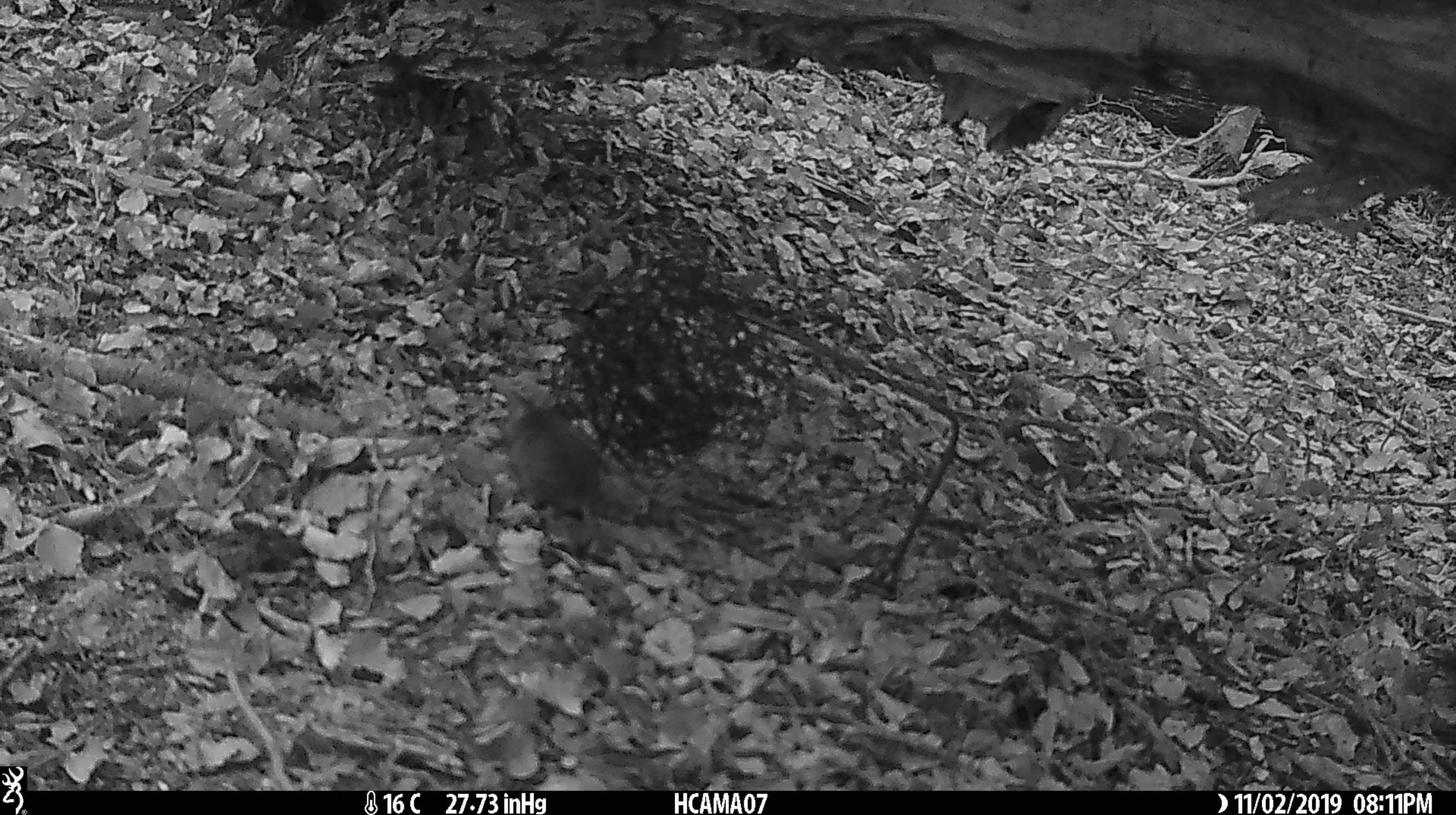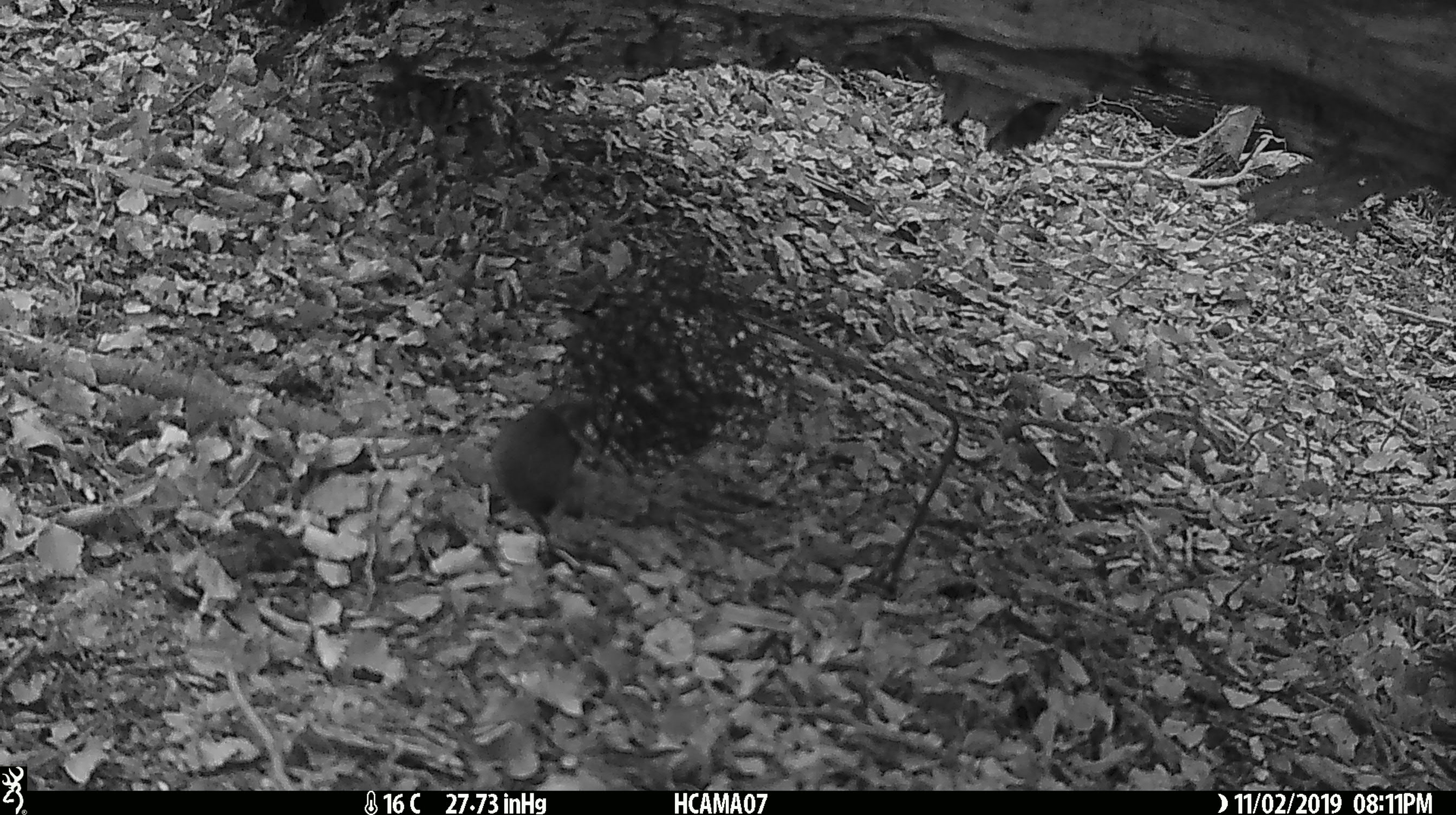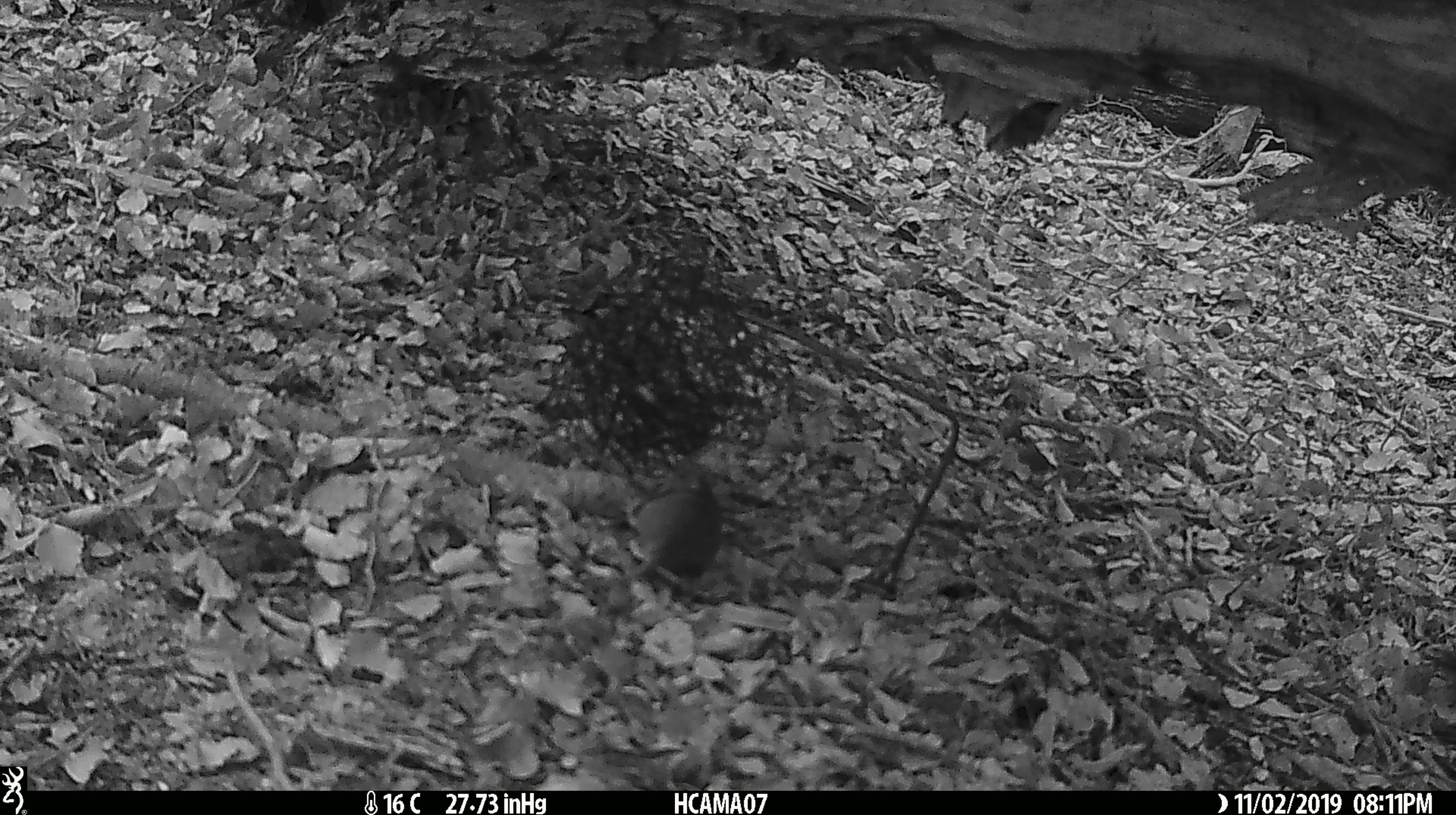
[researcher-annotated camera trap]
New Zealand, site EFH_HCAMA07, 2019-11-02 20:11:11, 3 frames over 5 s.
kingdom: Animalia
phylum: Chordata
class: Mammalia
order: Rodentia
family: Muridae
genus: Mus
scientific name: Mus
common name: mouse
Mouse (Mus).